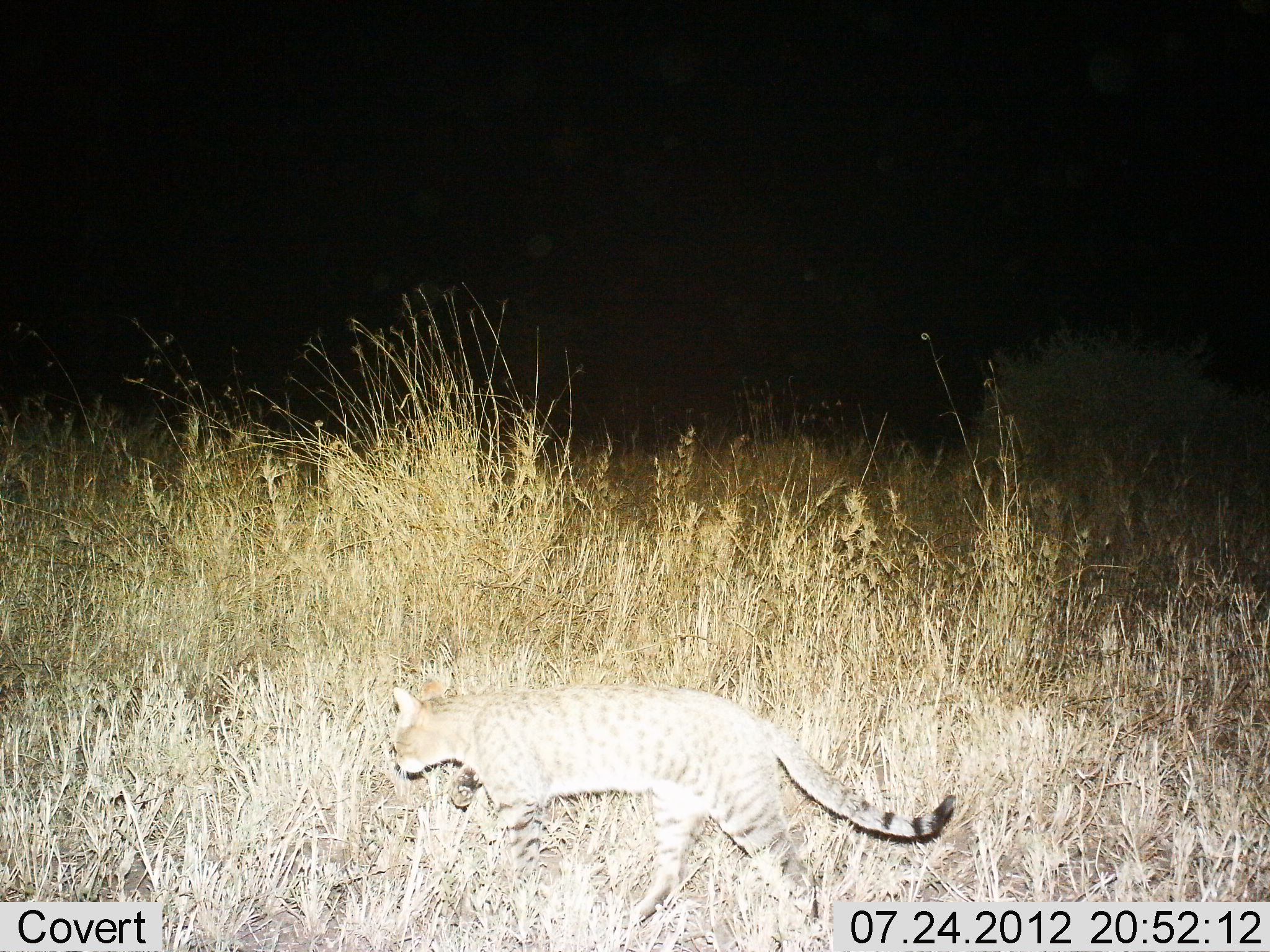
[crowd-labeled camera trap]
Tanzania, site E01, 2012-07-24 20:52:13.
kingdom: Animalia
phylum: Chordata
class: Mammalia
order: Carnivora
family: Felidae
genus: Felis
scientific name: Felis lybica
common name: african wild cat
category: wildcat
Wildcat (african wild cat) (Felis lybica), count 1. Behavior (volunteer vote fractions): standing 0%, resting 0%, moving 100%, interacting 0%. Young present (vote fraction): 0%. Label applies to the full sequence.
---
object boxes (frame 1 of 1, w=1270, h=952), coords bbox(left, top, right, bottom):
animal: bbox(392, 677, 958, 933)